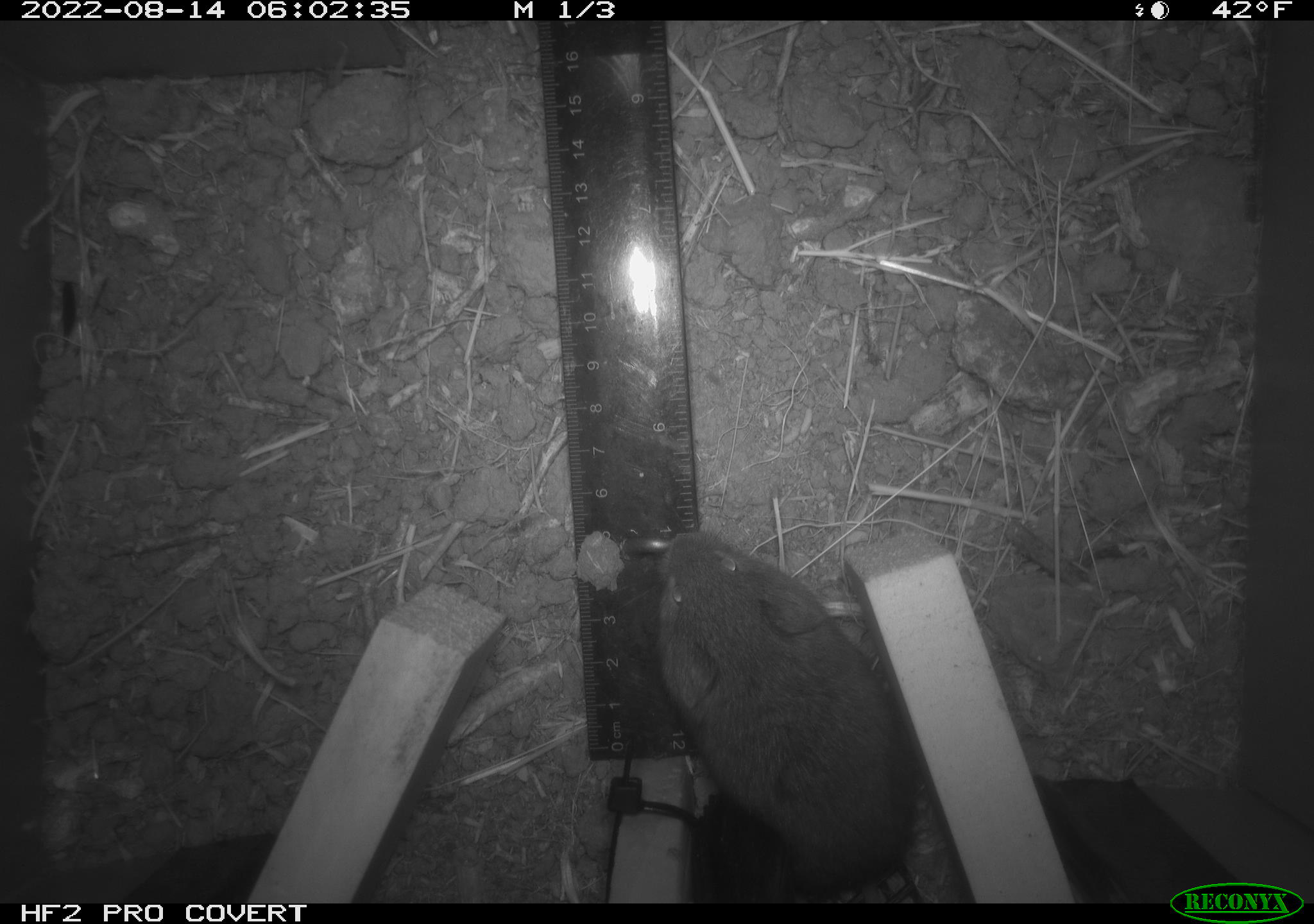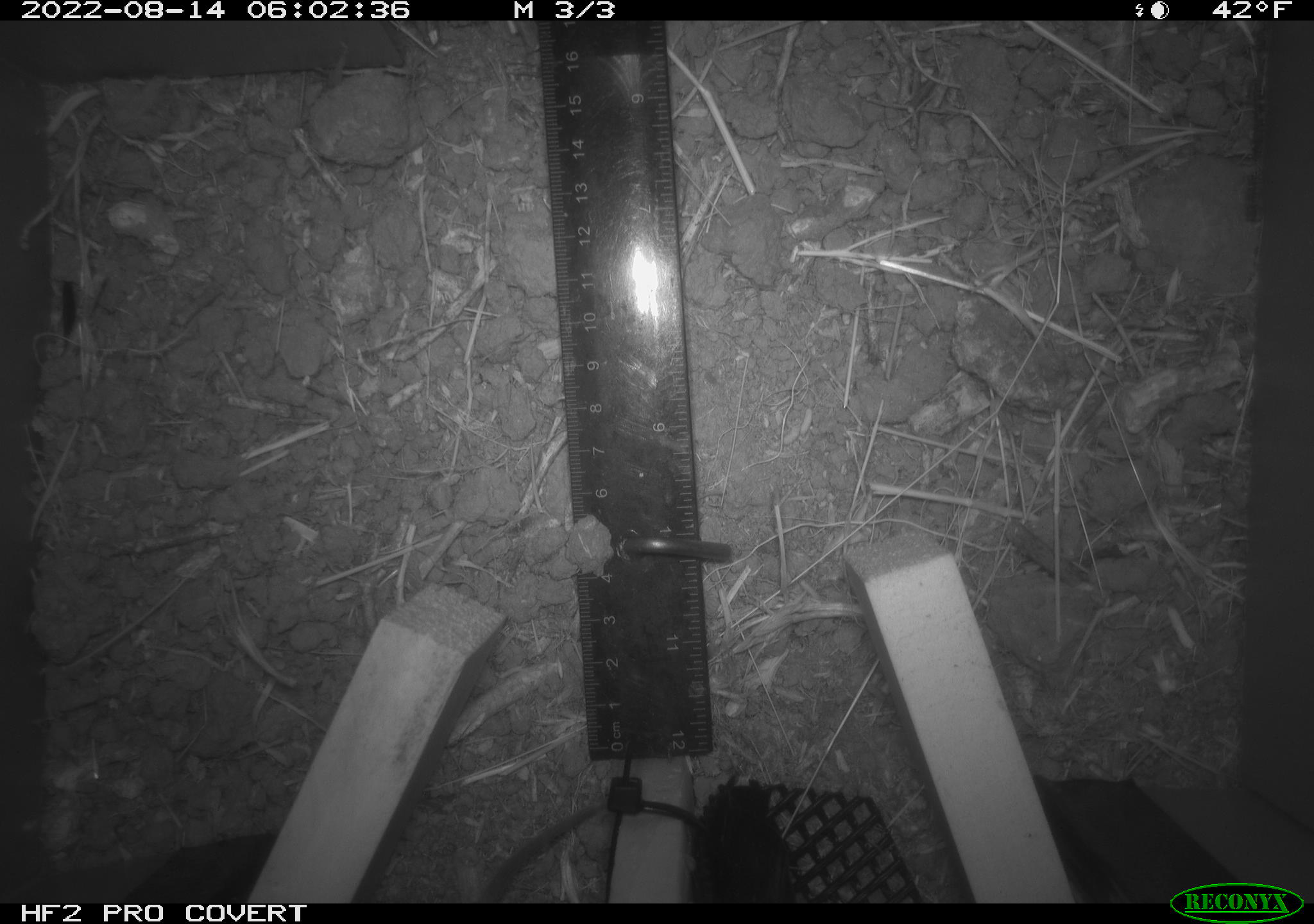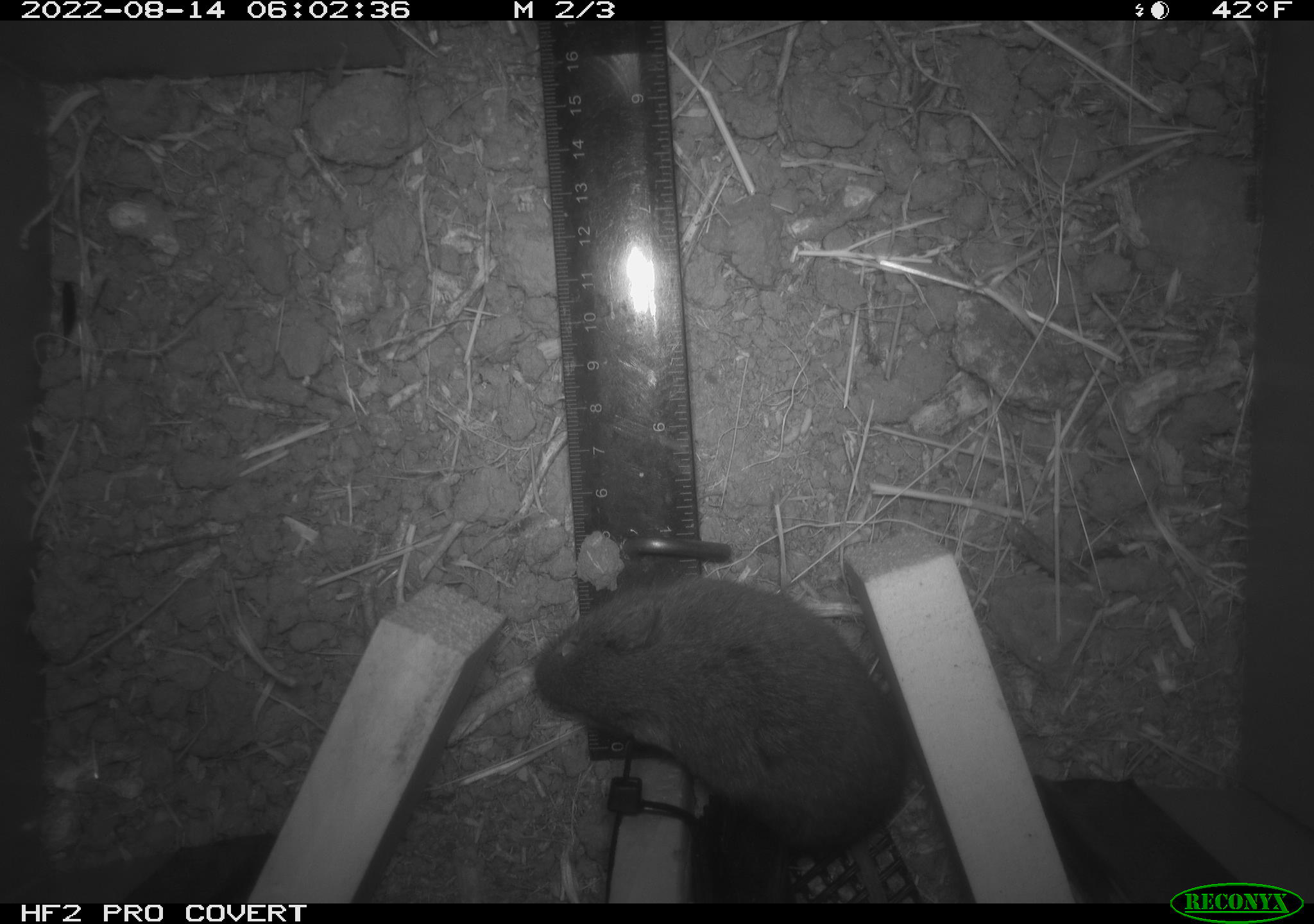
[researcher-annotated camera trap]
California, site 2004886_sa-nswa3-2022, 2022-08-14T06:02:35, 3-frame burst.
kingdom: Animalia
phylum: Chordata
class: Mammalia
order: Rodentia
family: Cricetidae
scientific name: Cricetidae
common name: hamsters, voles, lemmings, and allies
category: cricetidae family